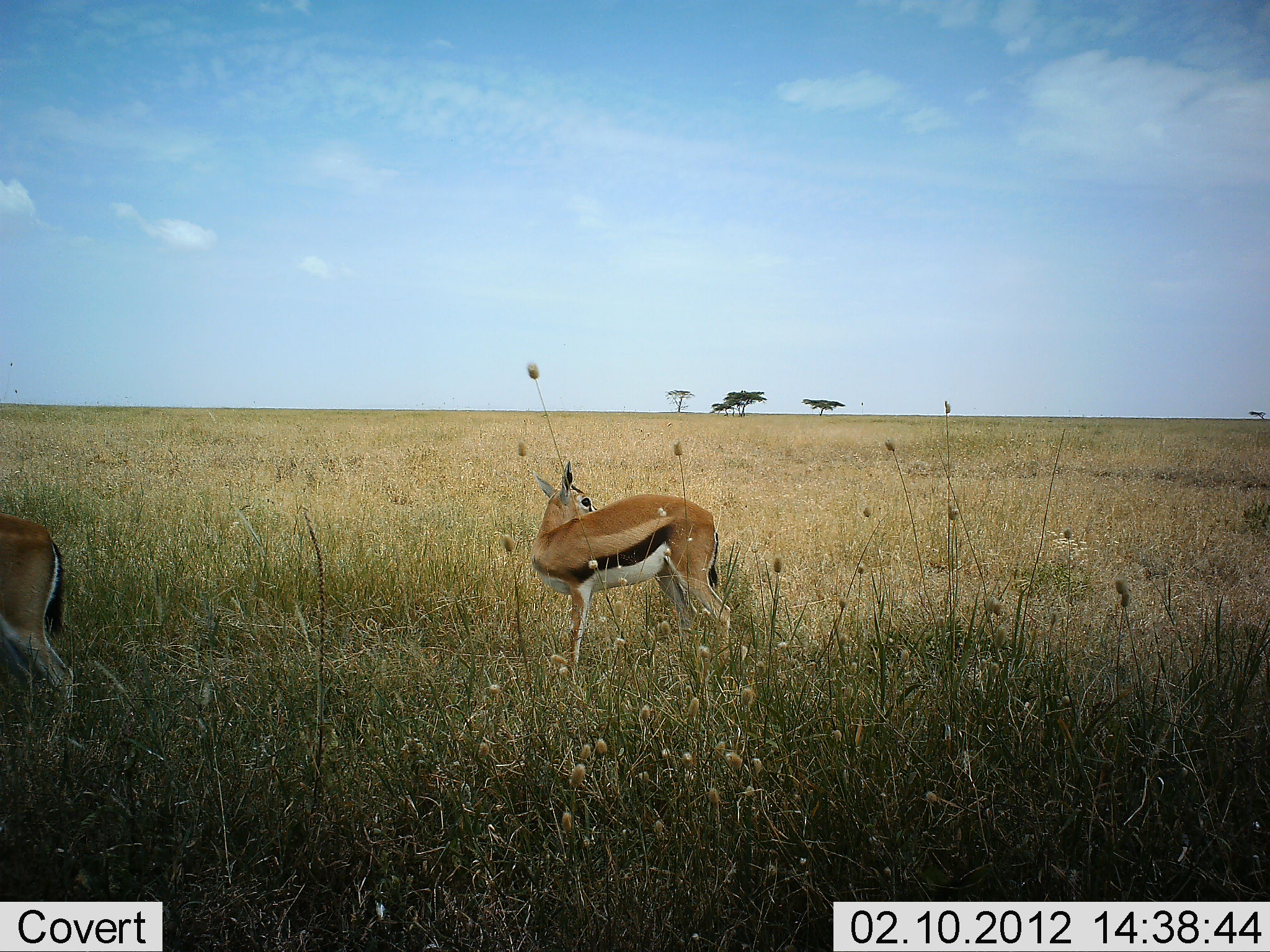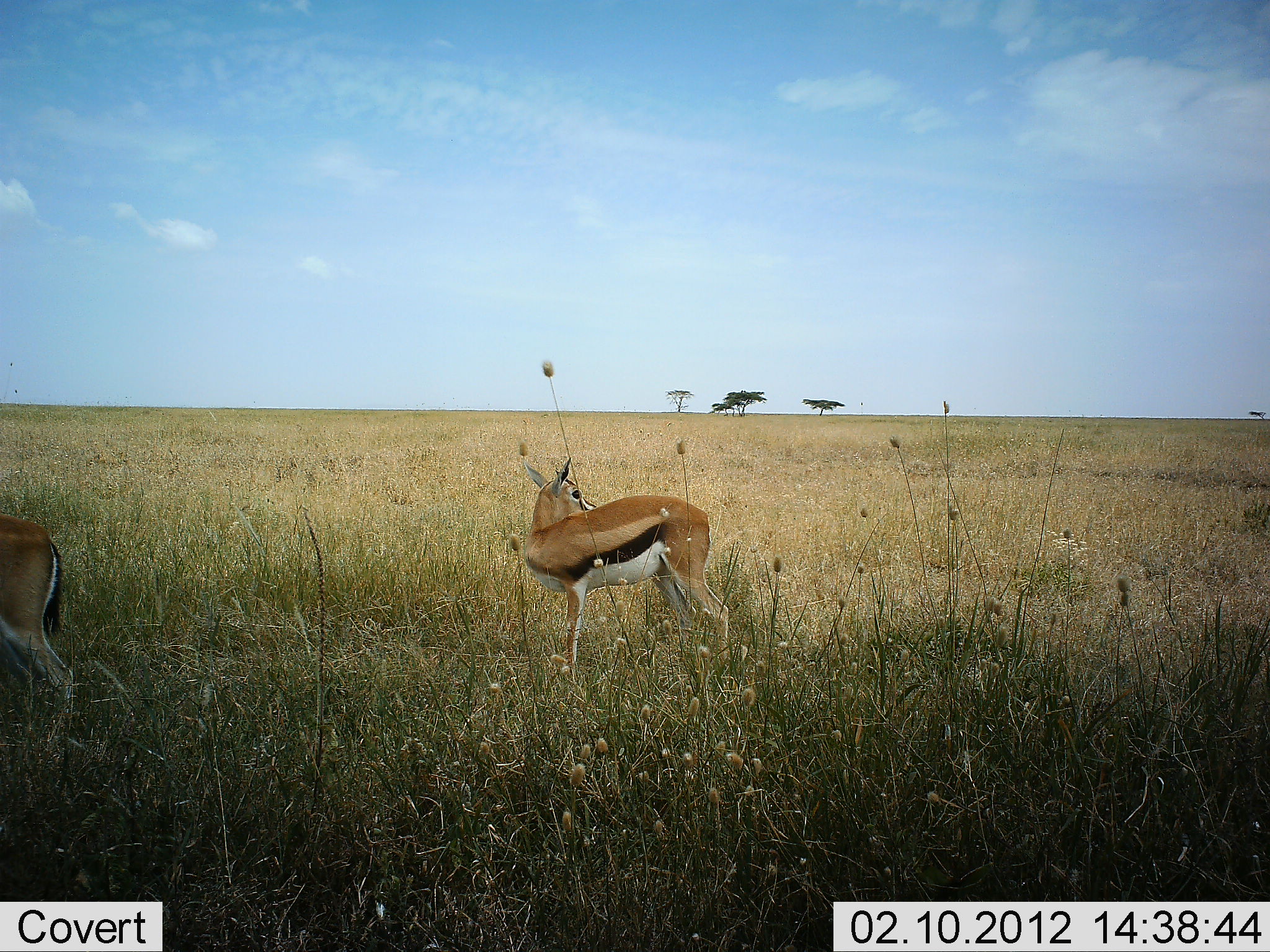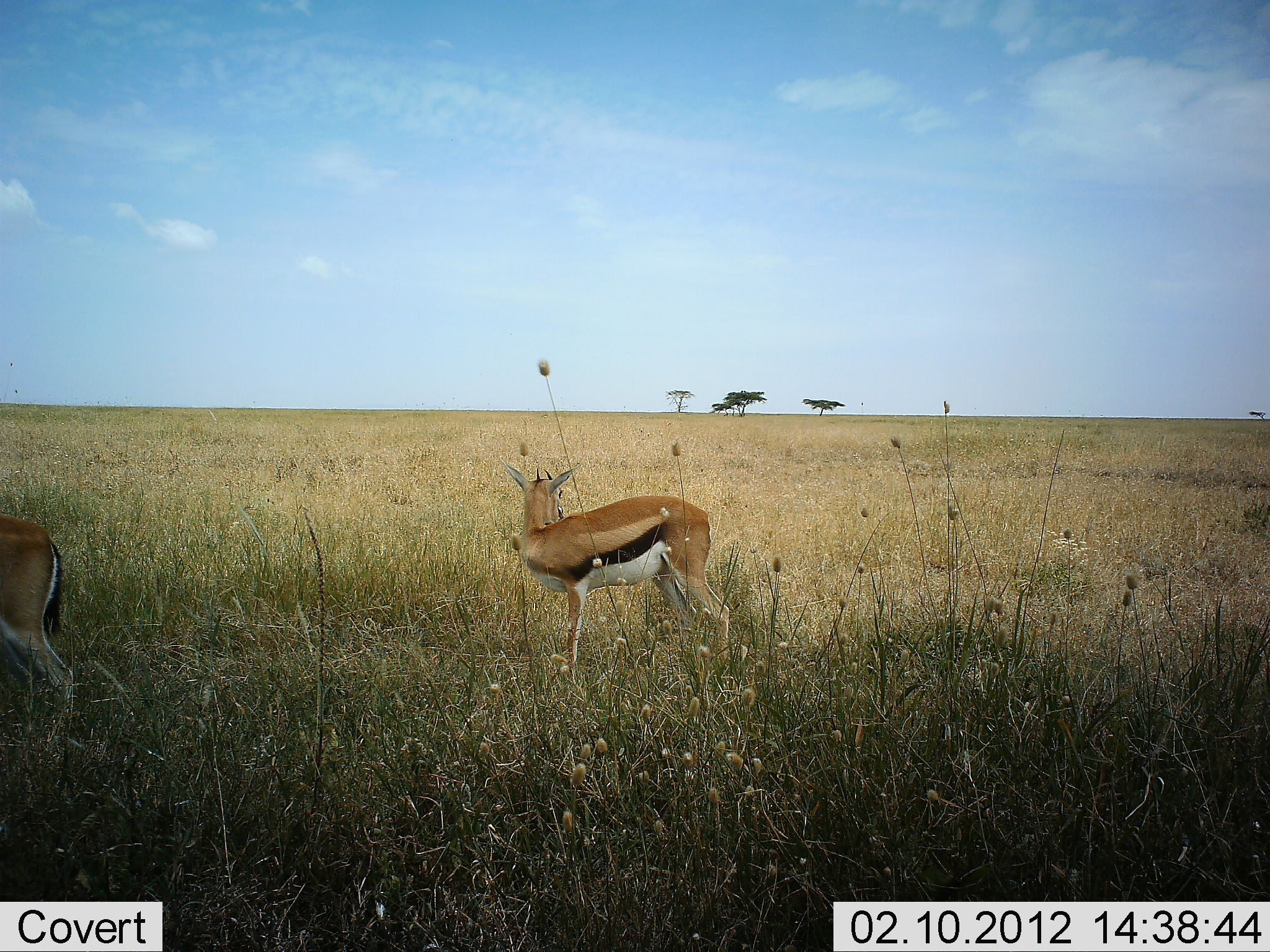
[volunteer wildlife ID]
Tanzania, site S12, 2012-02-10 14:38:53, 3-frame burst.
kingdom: Animalia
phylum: Chordata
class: Mammalia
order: Artiodactyla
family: Bovidae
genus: Eudorcas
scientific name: Eudorcas thomsonii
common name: thomson's gazelle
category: gazellethomsons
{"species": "gazellethomsons (thomson's gazelle) (Eudorcas thomsonii)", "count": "2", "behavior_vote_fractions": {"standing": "100%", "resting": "0%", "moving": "7%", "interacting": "7%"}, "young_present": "0%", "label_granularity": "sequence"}